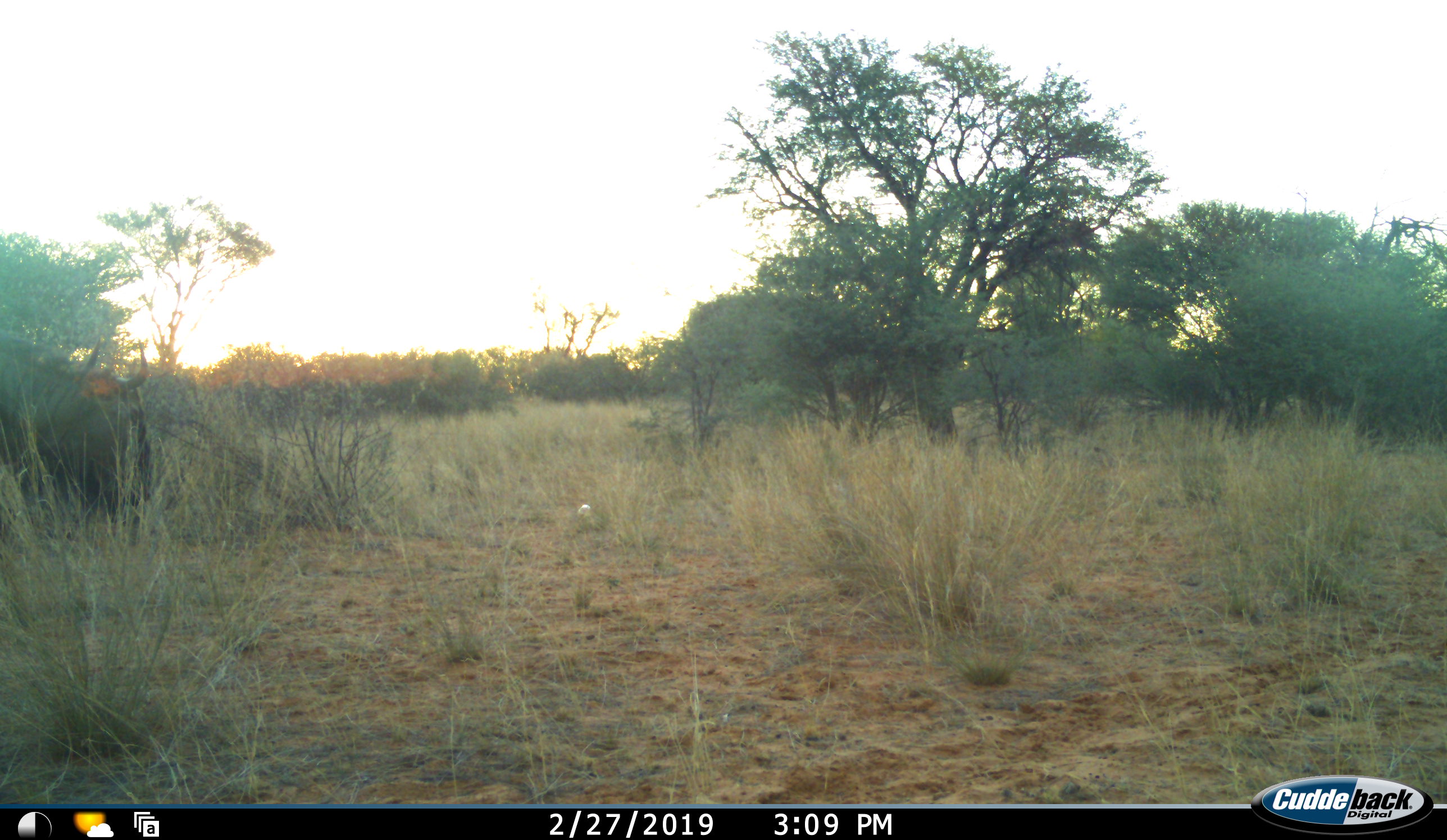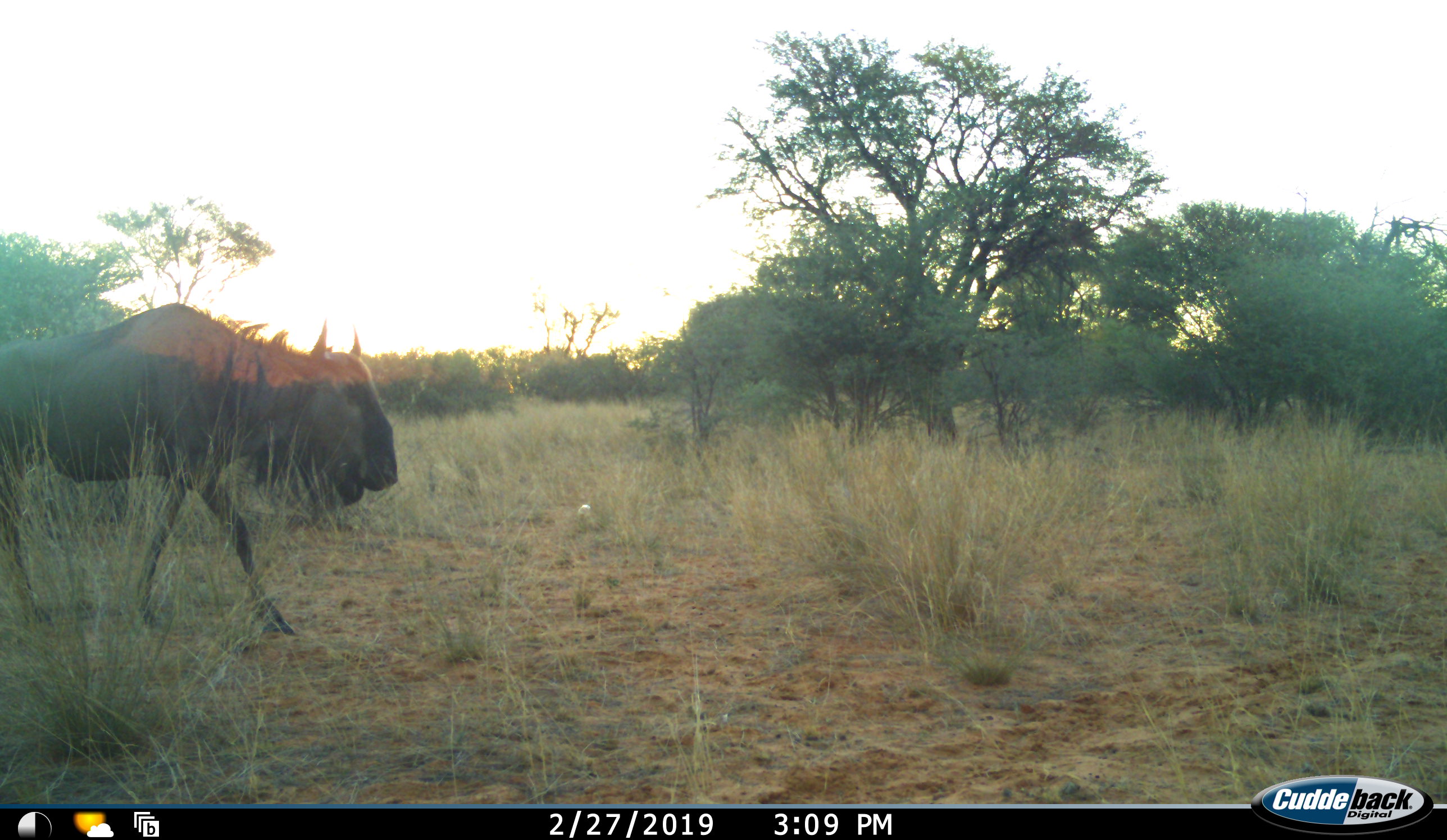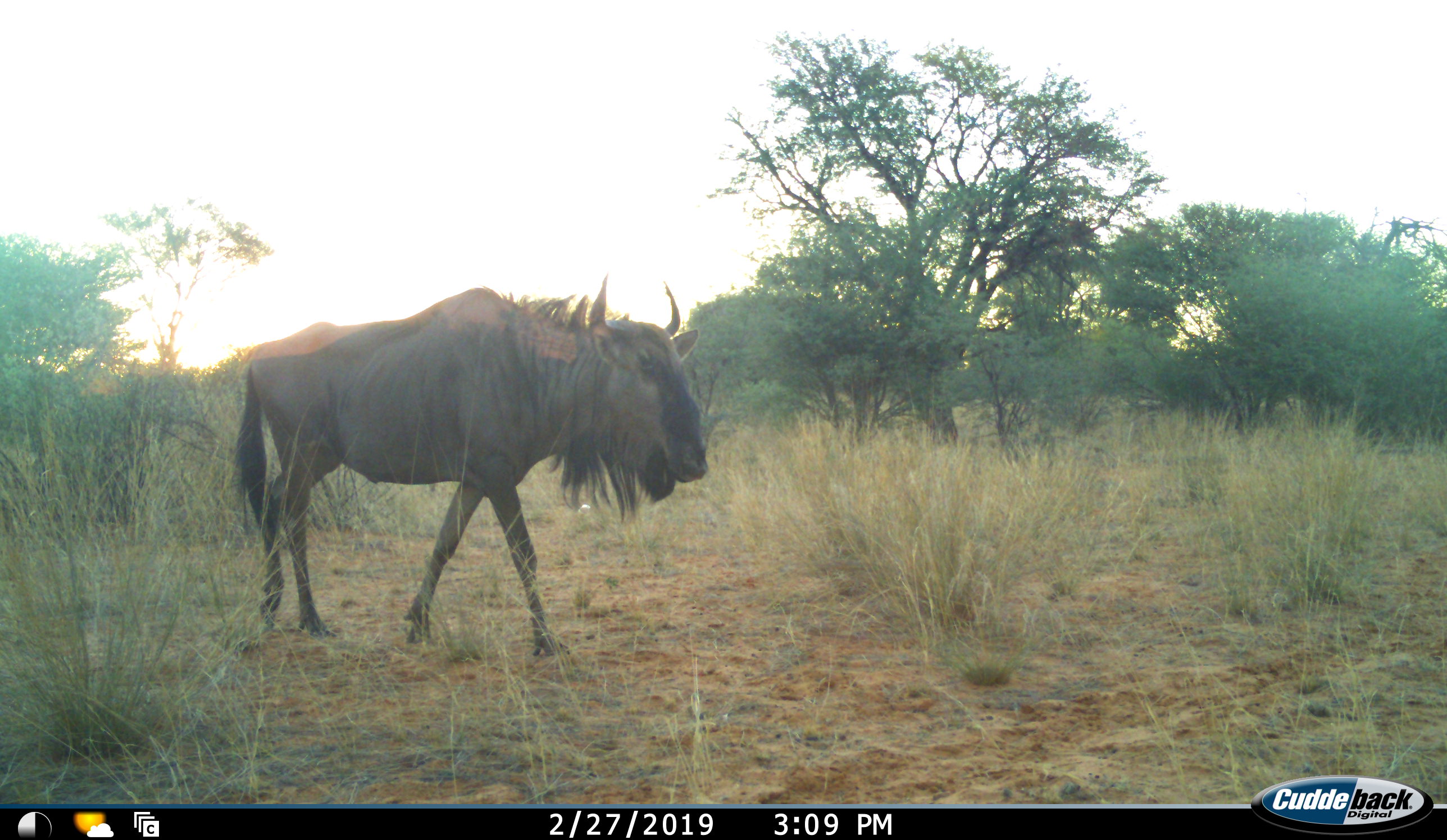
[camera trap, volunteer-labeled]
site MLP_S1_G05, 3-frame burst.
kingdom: Animalia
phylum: Chordata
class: Mammalia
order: Artiodactyla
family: Bovidae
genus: Connochaetes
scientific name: Connochaetes taurinus taurinus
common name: blue wildebeest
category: wildebeestblue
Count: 1.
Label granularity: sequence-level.